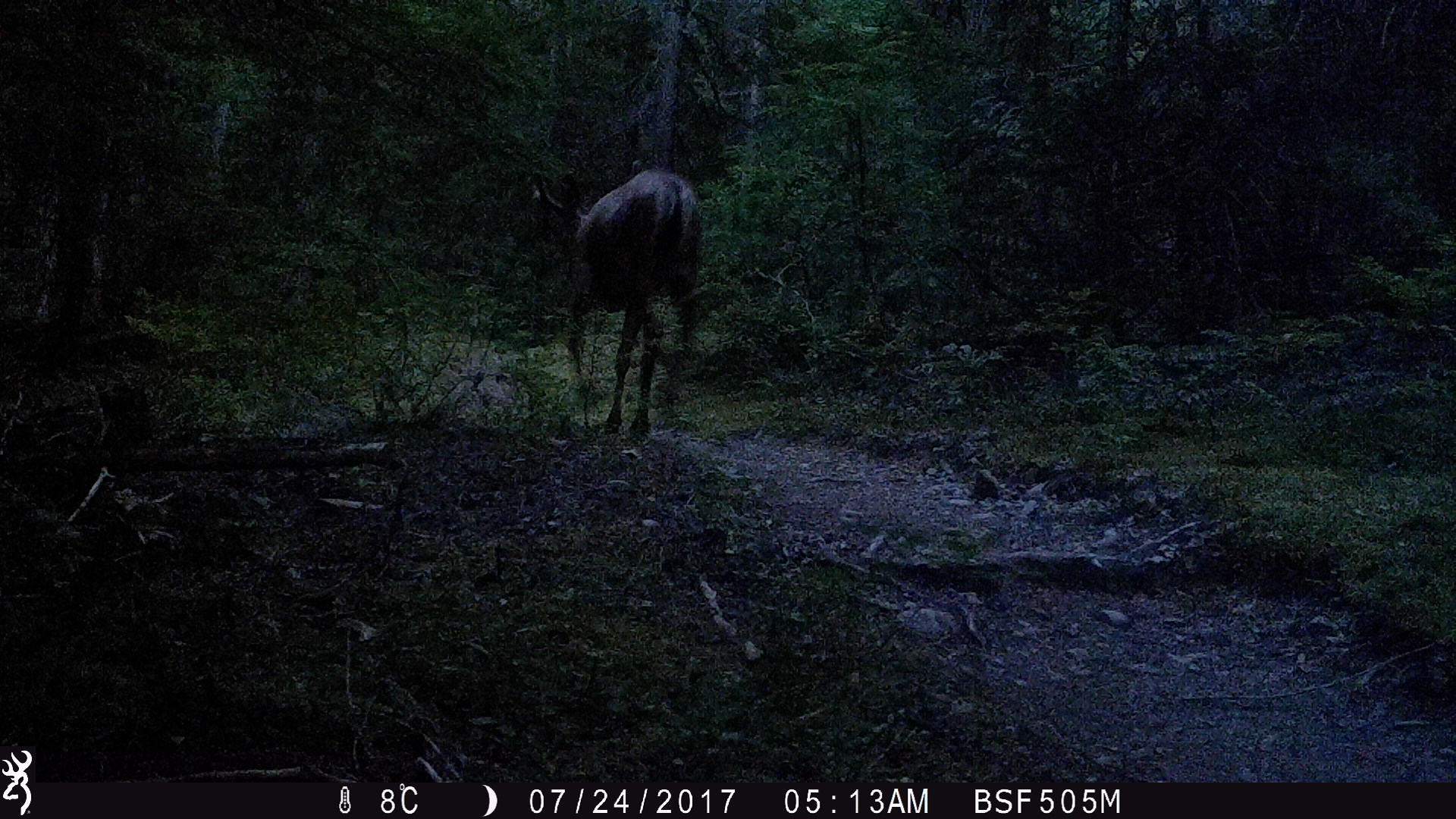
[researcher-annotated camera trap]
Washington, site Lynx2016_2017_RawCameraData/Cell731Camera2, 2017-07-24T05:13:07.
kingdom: Animalia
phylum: Chordata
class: Mammalia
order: Artiodactyla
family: Cervidae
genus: Odocoileus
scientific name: Odocoileus hemionus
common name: mule deer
Odocoileus hemionus (mule deer). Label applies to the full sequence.